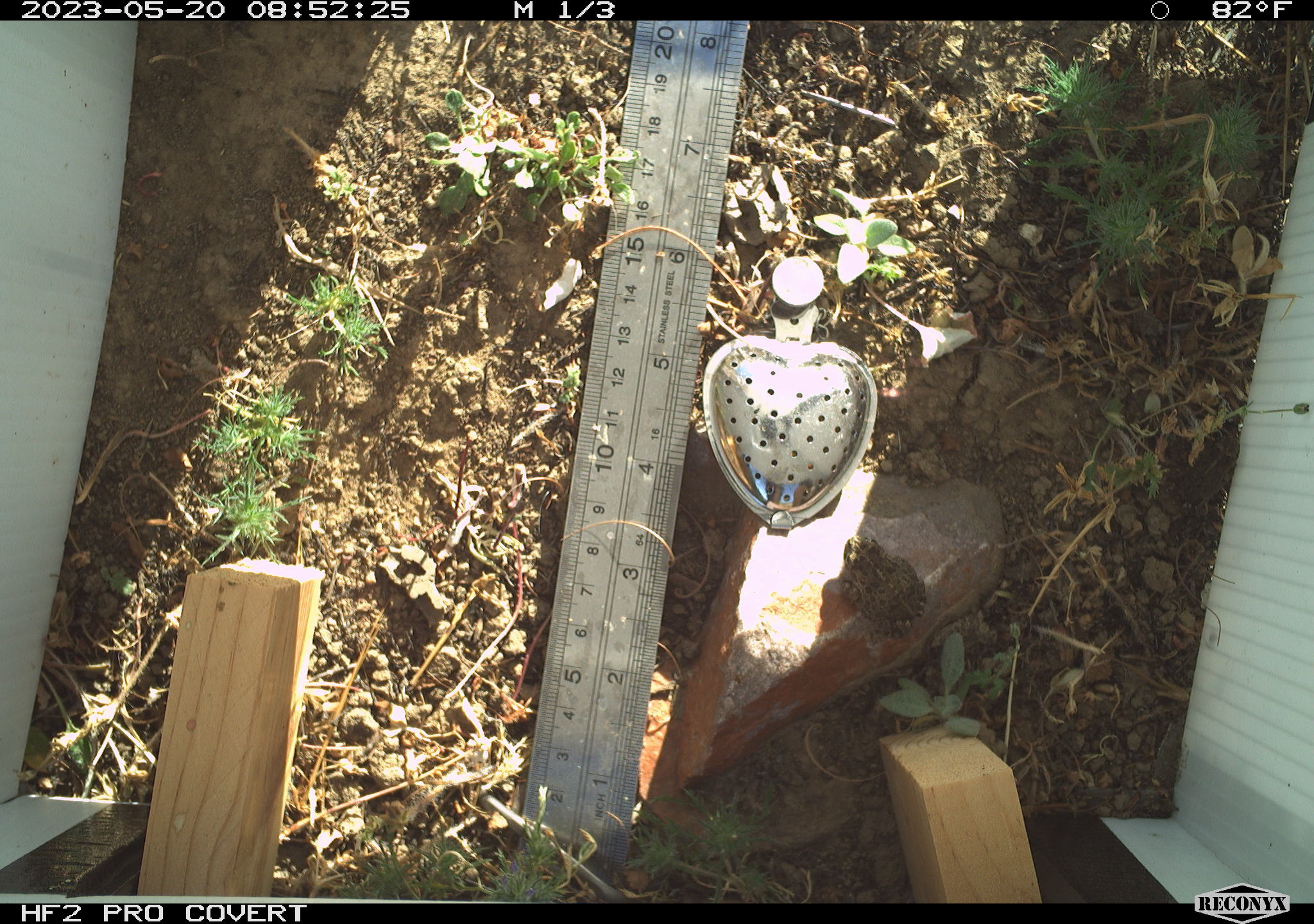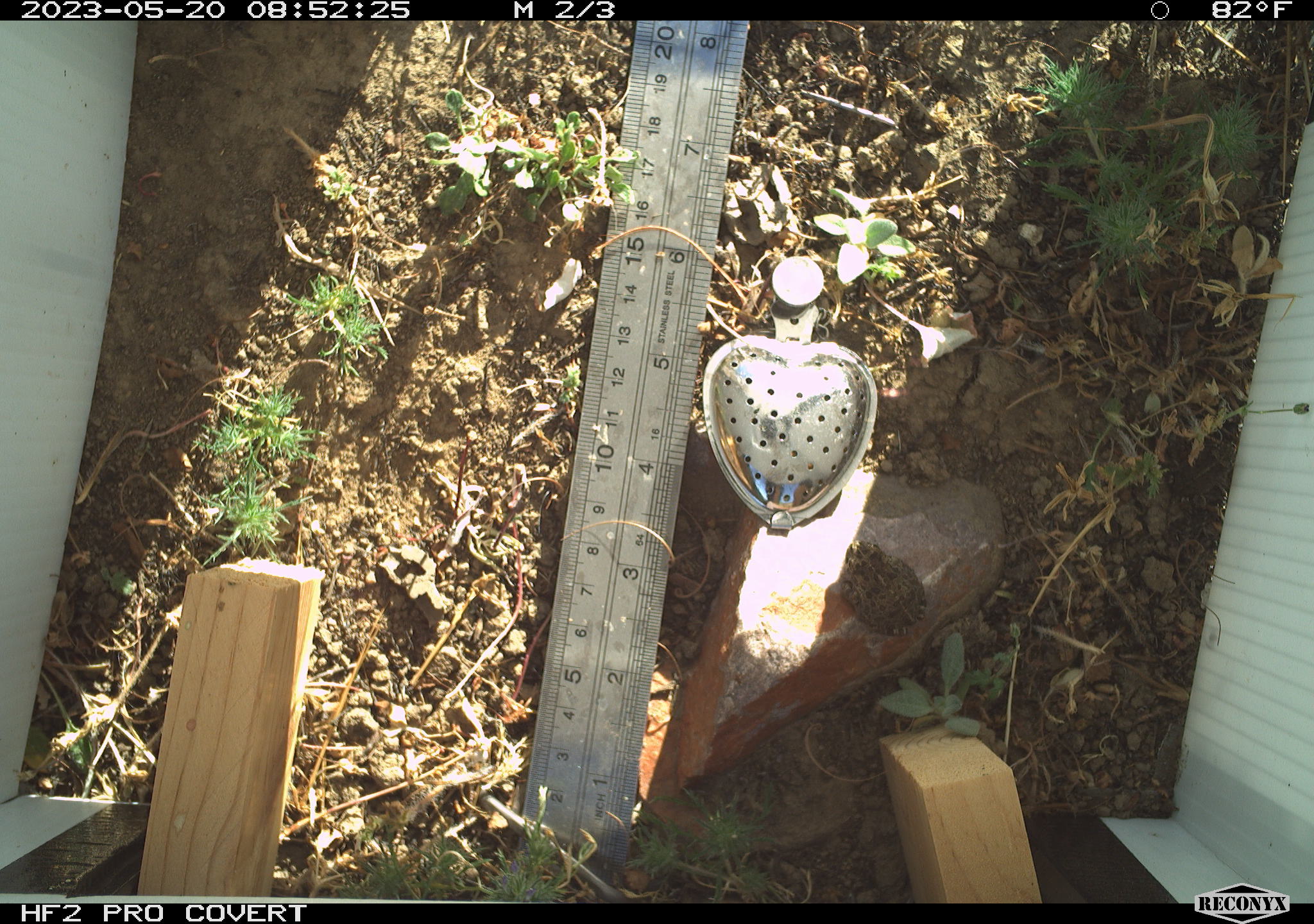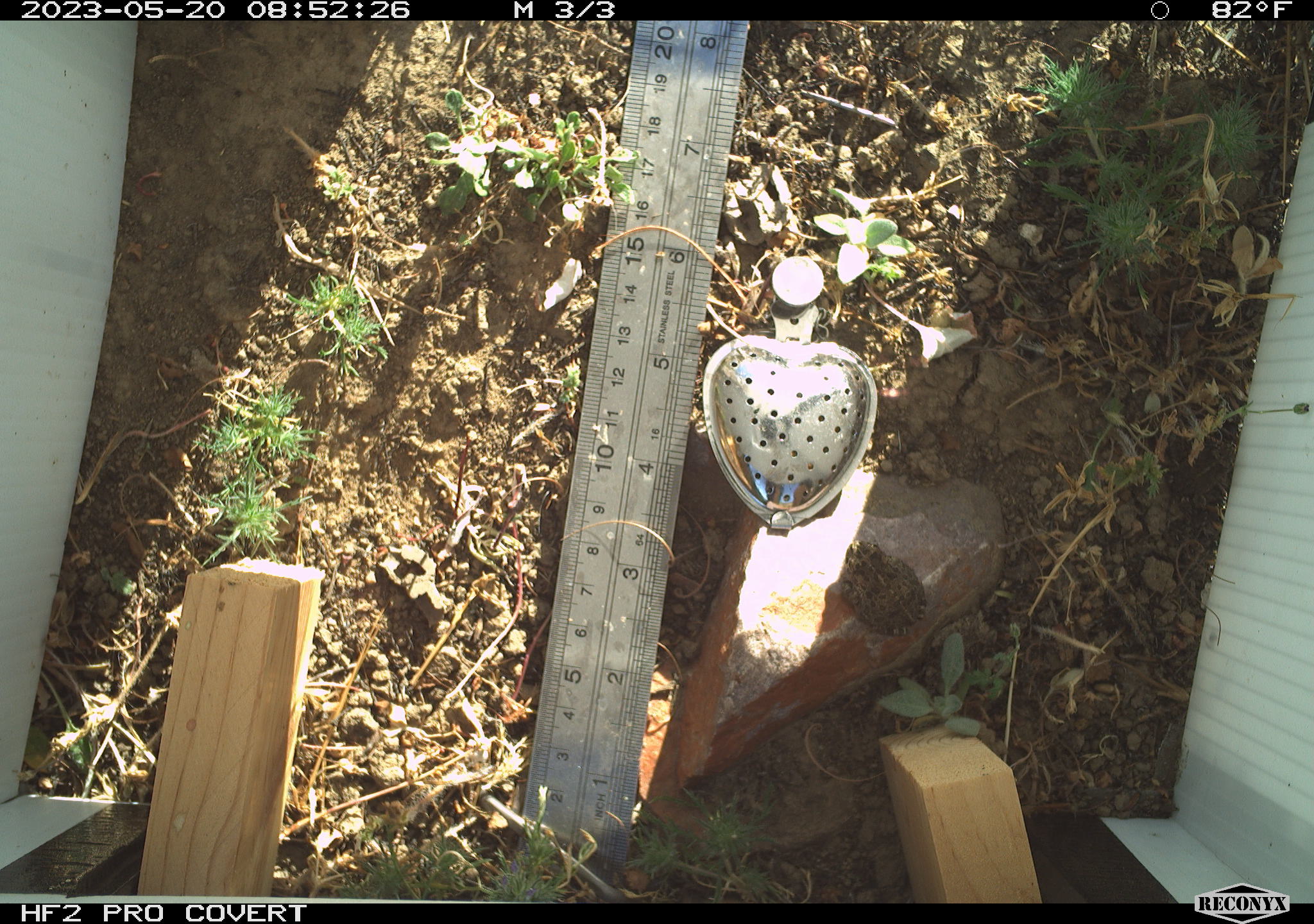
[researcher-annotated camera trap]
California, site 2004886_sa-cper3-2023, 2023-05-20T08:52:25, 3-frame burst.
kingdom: Animalia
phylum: Chordata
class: Amphibia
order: Anura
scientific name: Anura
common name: frogs